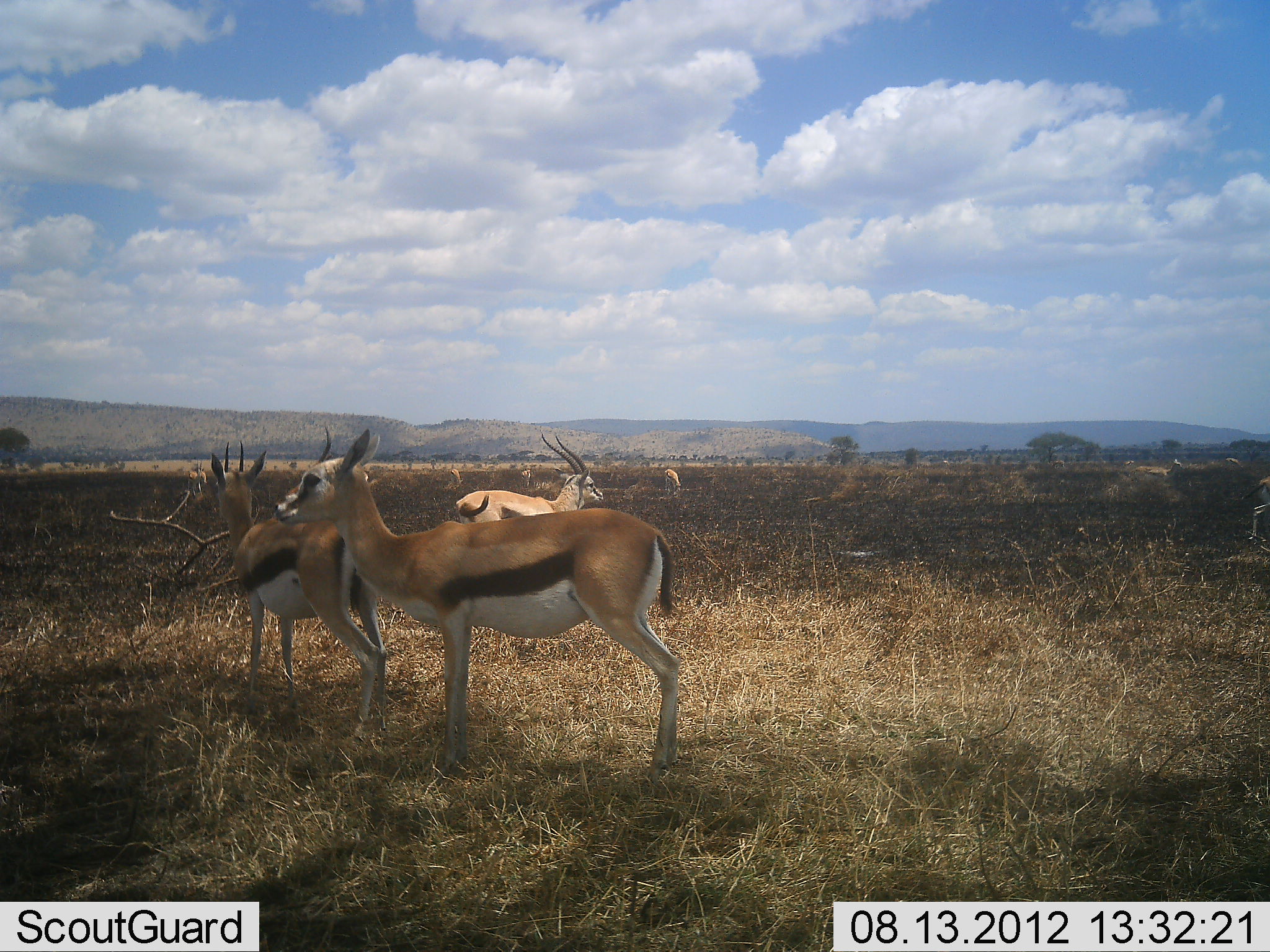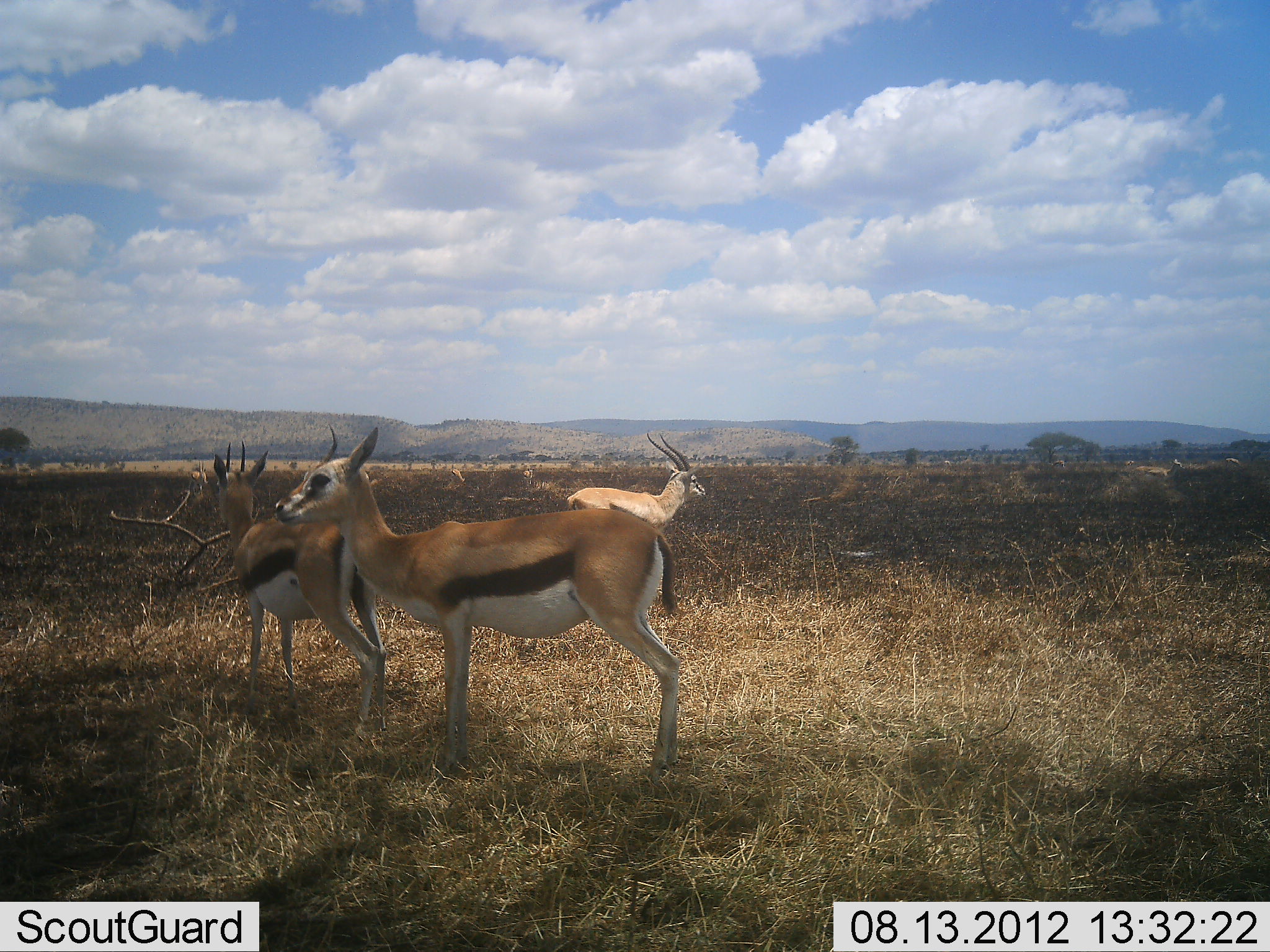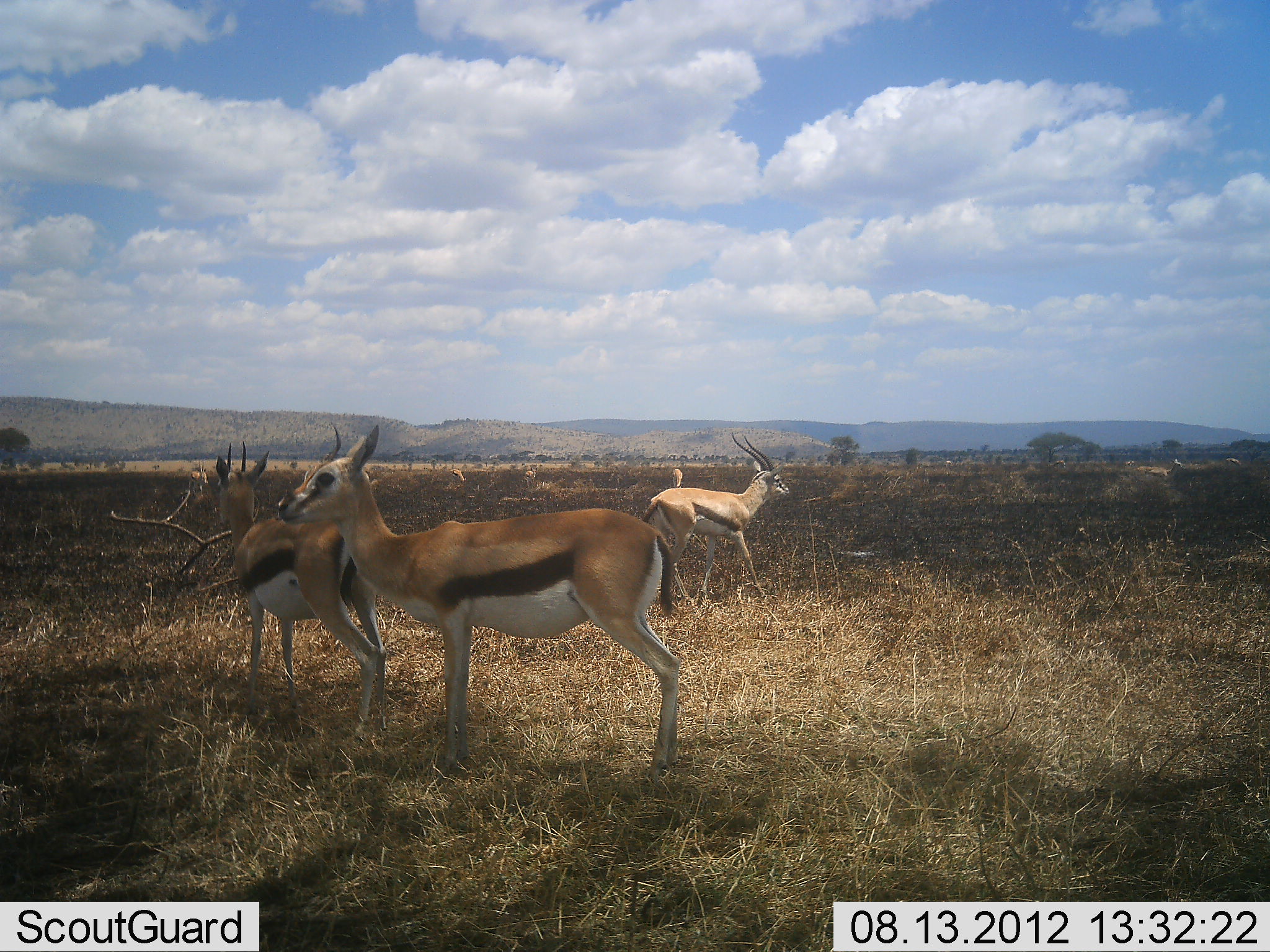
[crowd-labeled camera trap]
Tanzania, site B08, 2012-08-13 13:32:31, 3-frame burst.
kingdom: Animalia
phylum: Chordata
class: Mammalia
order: Artiodactyla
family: Bovidae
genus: Eudorcas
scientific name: Eudorcas thomsonii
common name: thomson's gazelle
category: gazellethomsons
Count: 7.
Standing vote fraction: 100%.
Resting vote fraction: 0%.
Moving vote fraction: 90%.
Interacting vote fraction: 0%.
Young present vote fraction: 0%.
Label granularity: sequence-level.